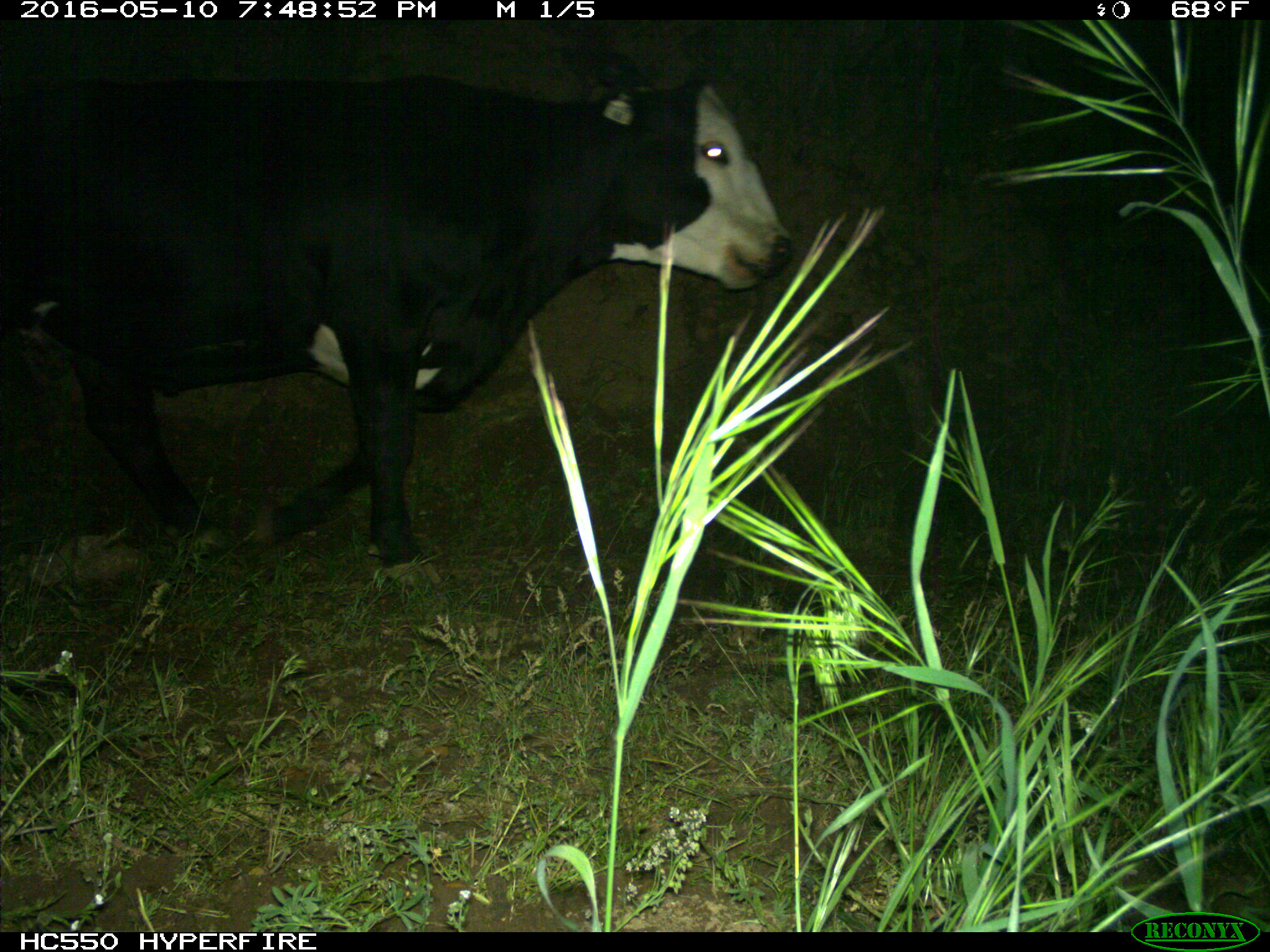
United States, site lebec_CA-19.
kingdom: Animalia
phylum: Chordata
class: Mammalia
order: Artiodactyla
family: Bovidae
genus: Bos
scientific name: Bos taurus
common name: domestic cow